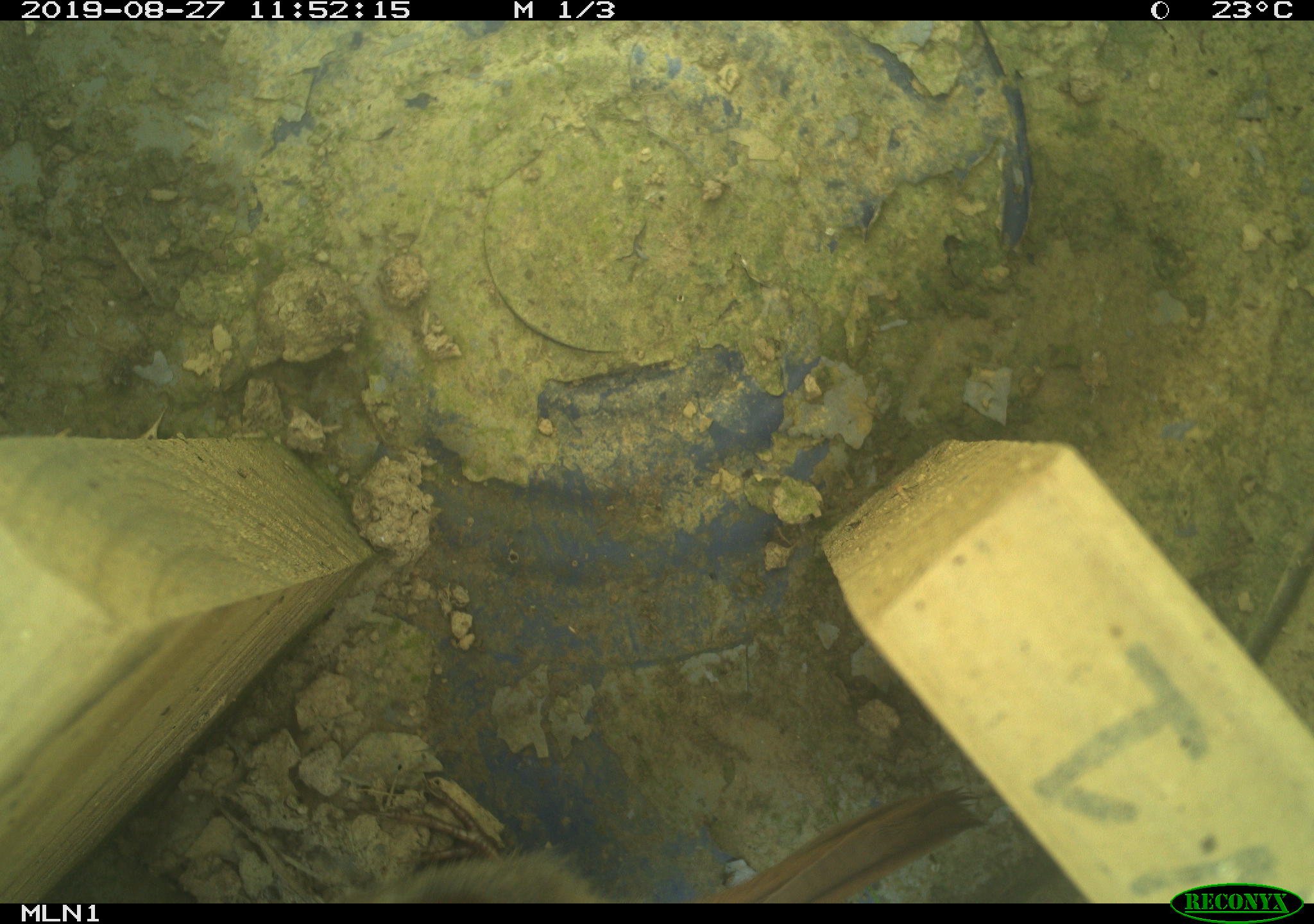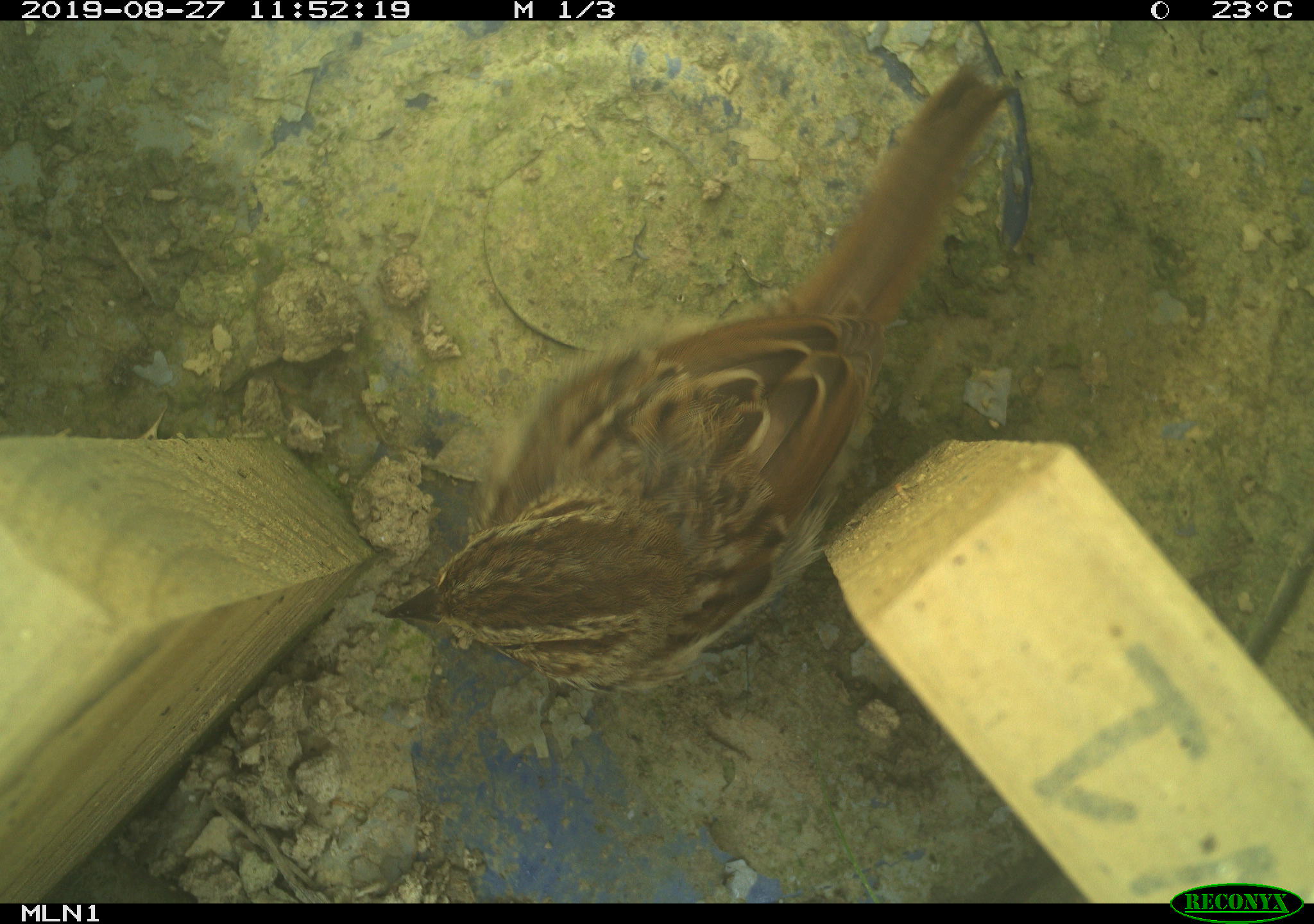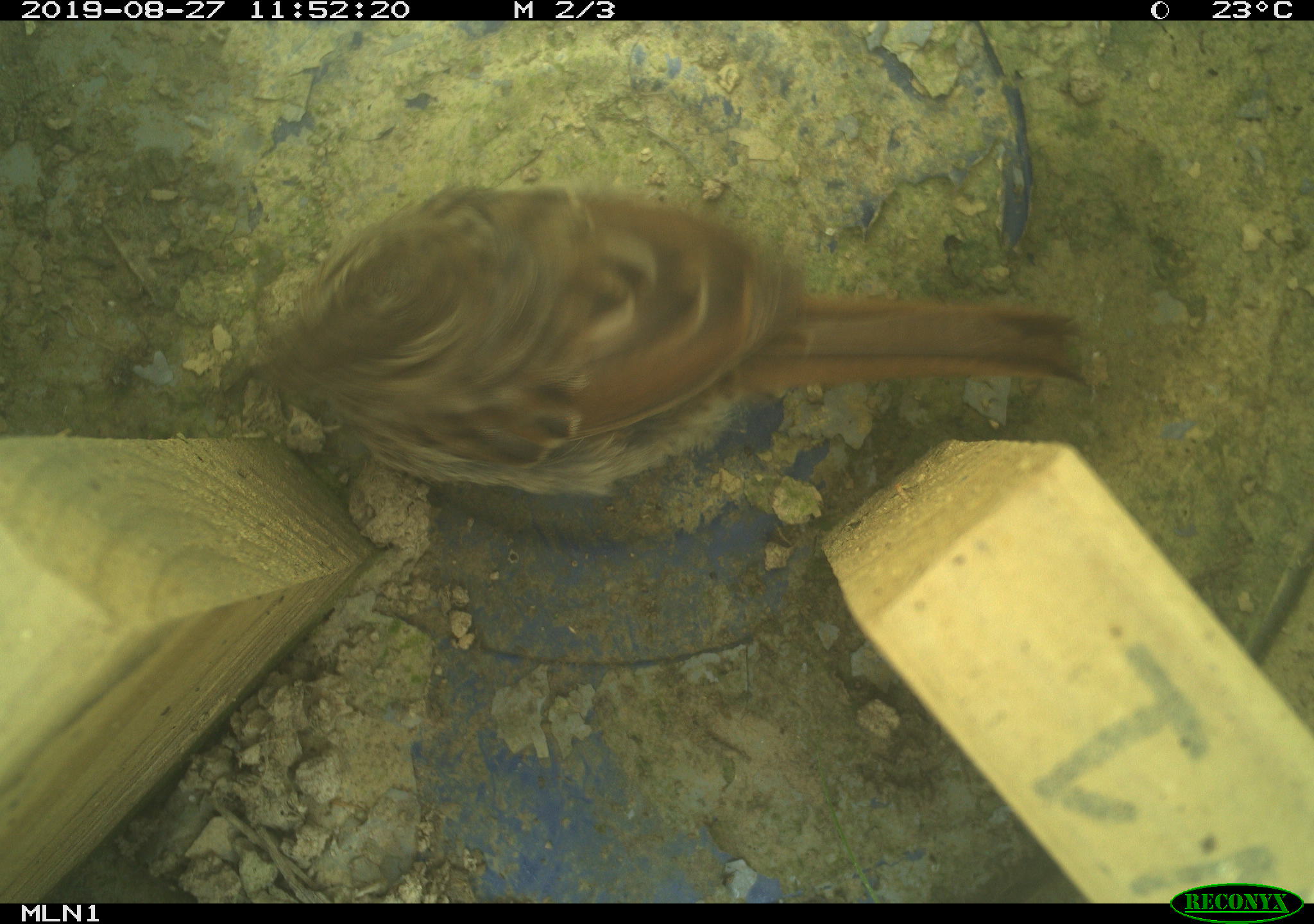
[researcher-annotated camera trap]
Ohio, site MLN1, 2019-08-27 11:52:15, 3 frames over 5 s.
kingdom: Animalia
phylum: Chordata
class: Aves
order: Passeriformes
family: Passerellidae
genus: Melospiza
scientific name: Melospiza melodia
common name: song sparrow